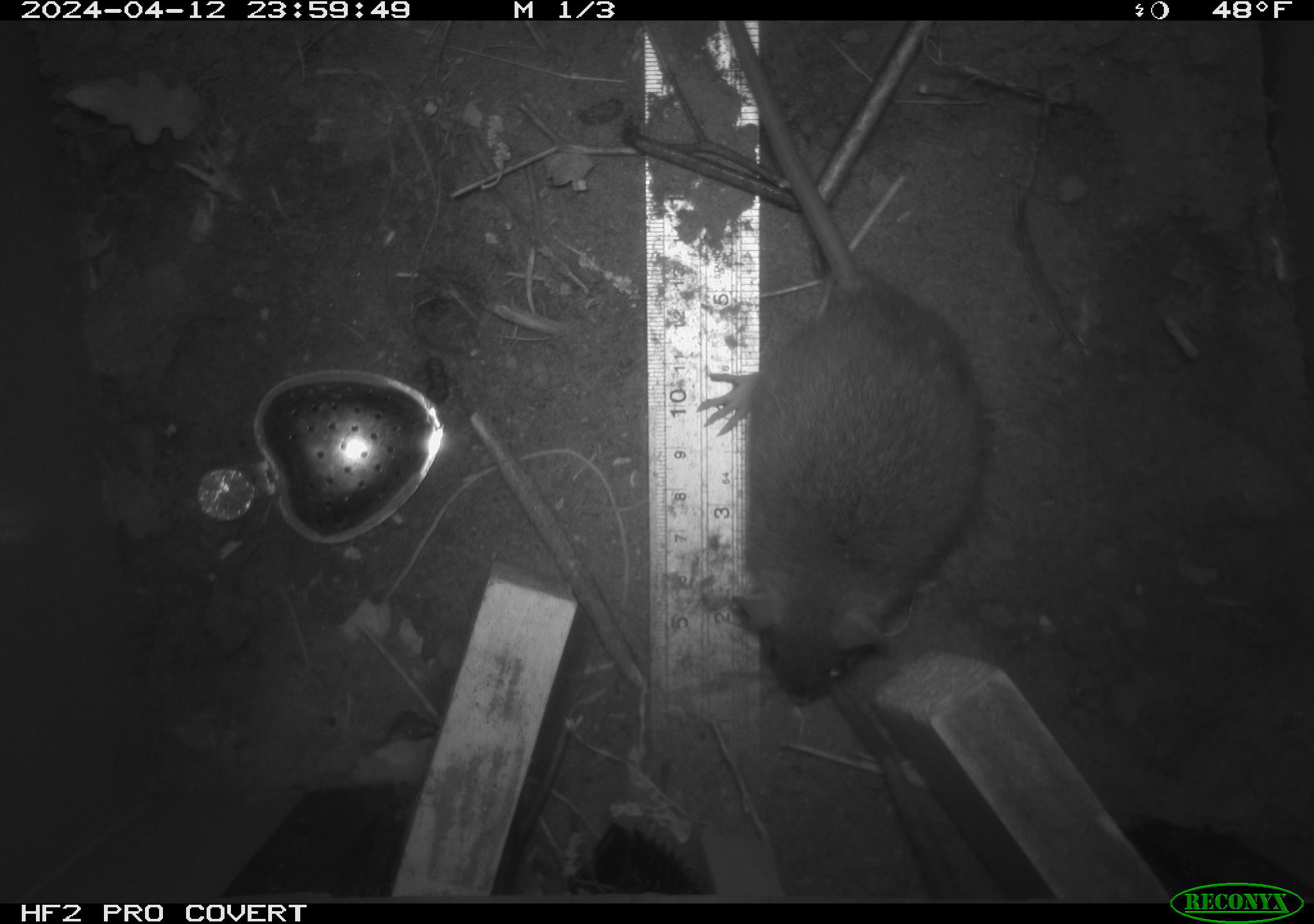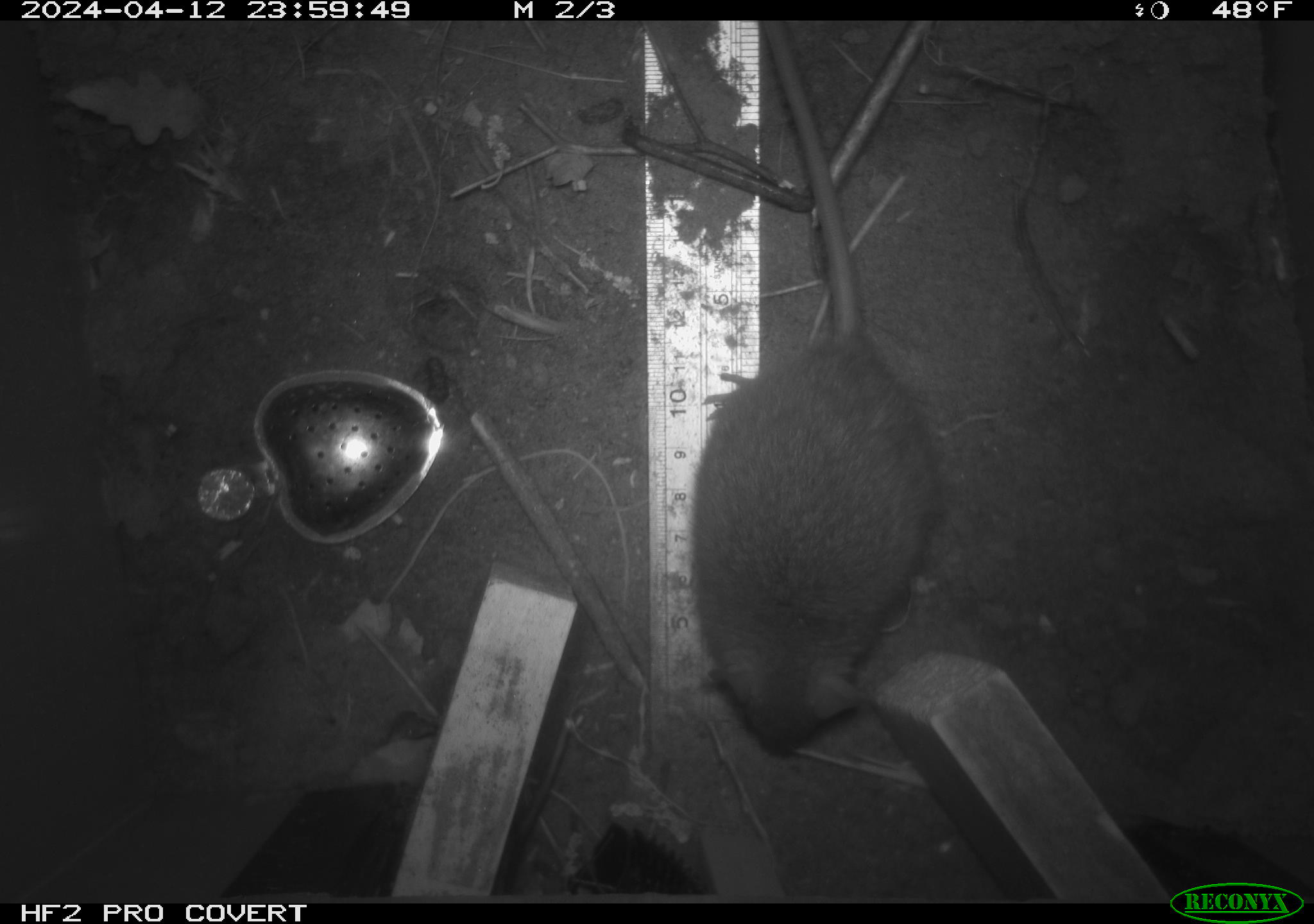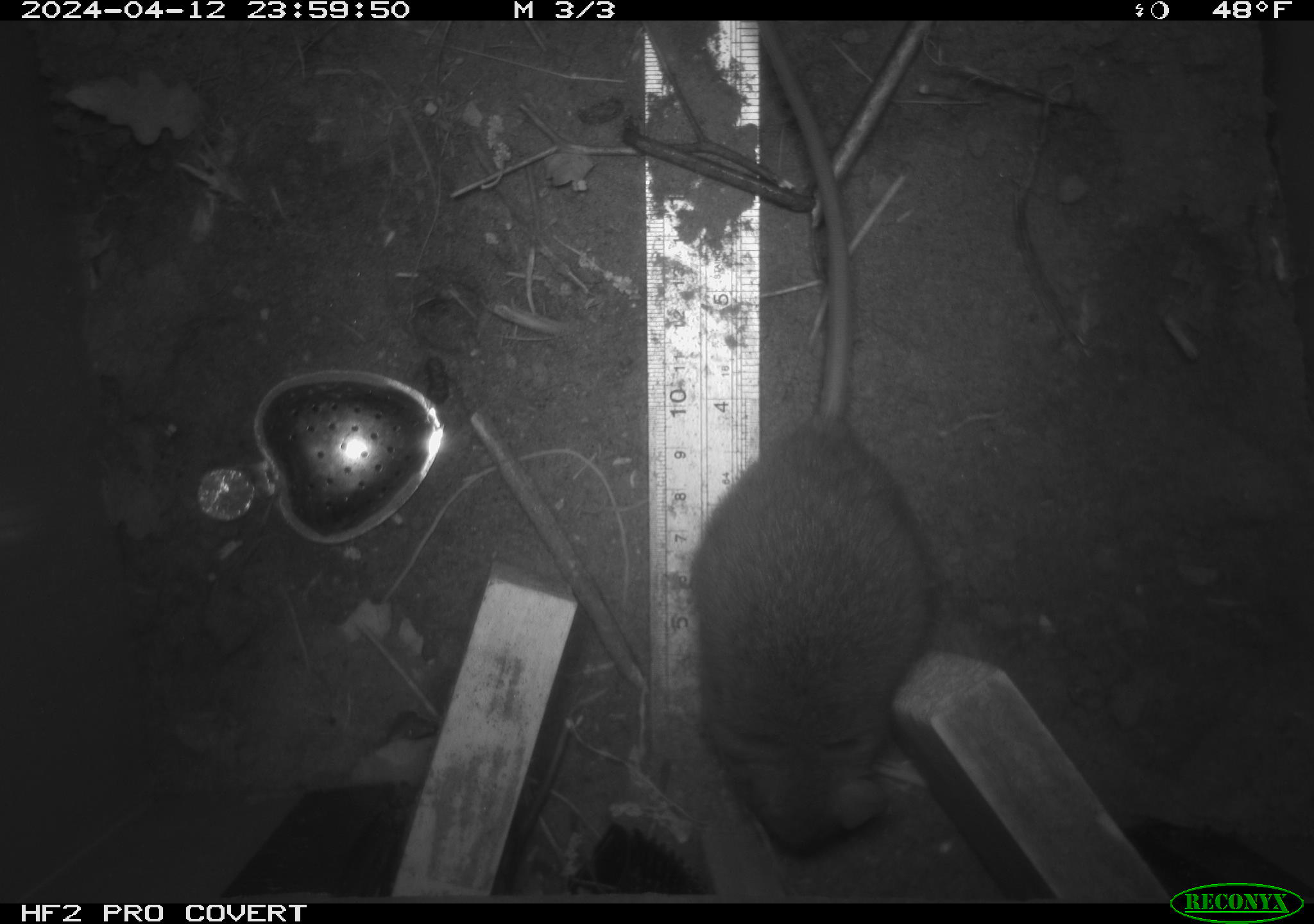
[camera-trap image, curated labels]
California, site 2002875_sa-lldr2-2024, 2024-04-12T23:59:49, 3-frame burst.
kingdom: Animalia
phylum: Chordata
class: Mammalia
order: Rodentia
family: Muridae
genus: Rattus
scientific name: Rattus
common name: rat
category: rattus species